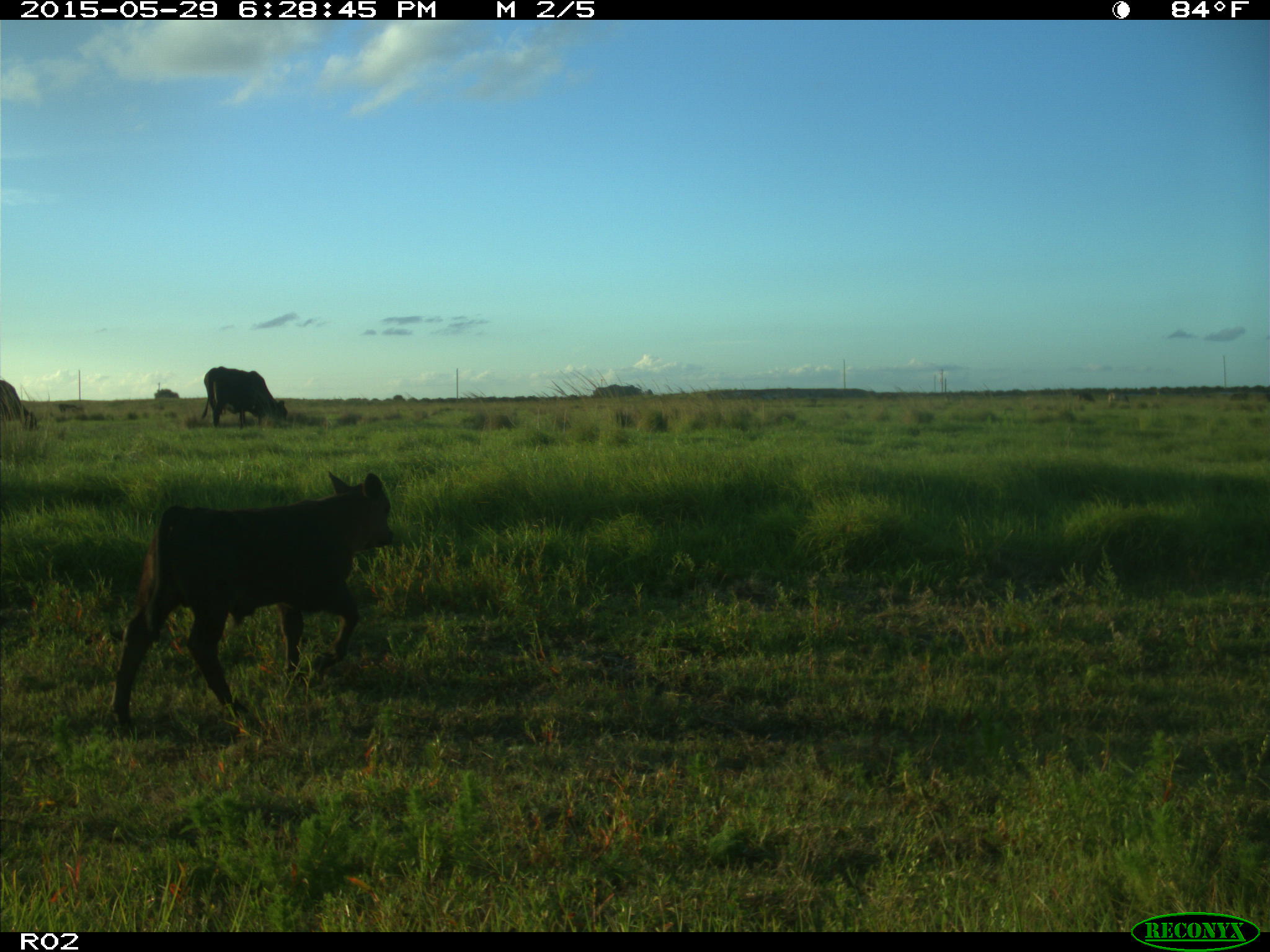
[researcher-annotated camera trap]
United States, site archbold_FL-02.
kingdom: Animalia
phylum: Chordata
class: Mammalia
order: Artiodactyla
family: Bovidae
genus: Bos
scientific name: Bos taurus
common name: domestic cow